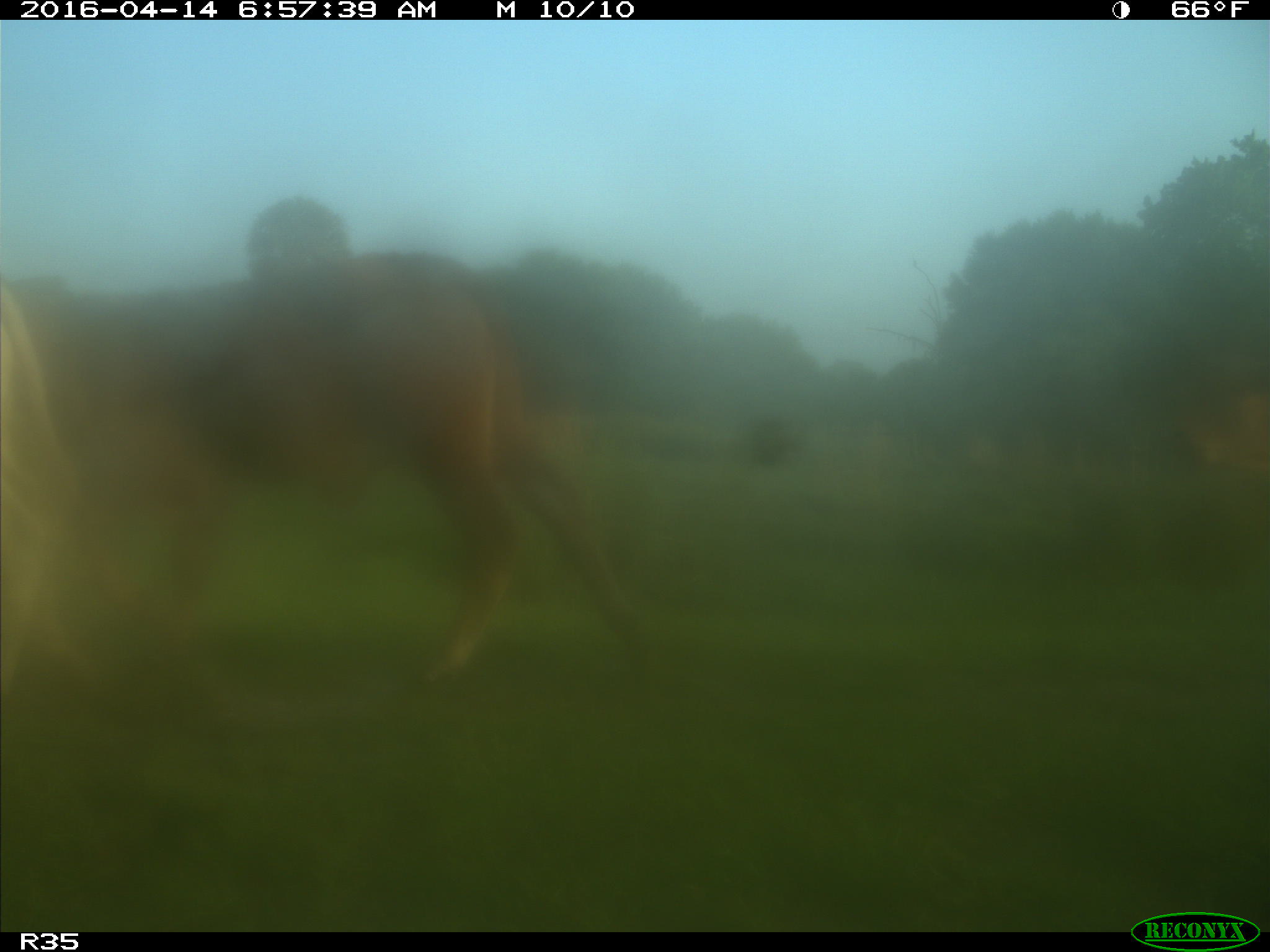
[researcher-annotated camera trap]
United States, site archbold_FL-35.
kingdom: Animalia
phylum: Chordata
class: Mammalia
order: Artiodactyla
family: Bovidae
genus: Bos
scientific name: Bos taurus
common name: domestic cow